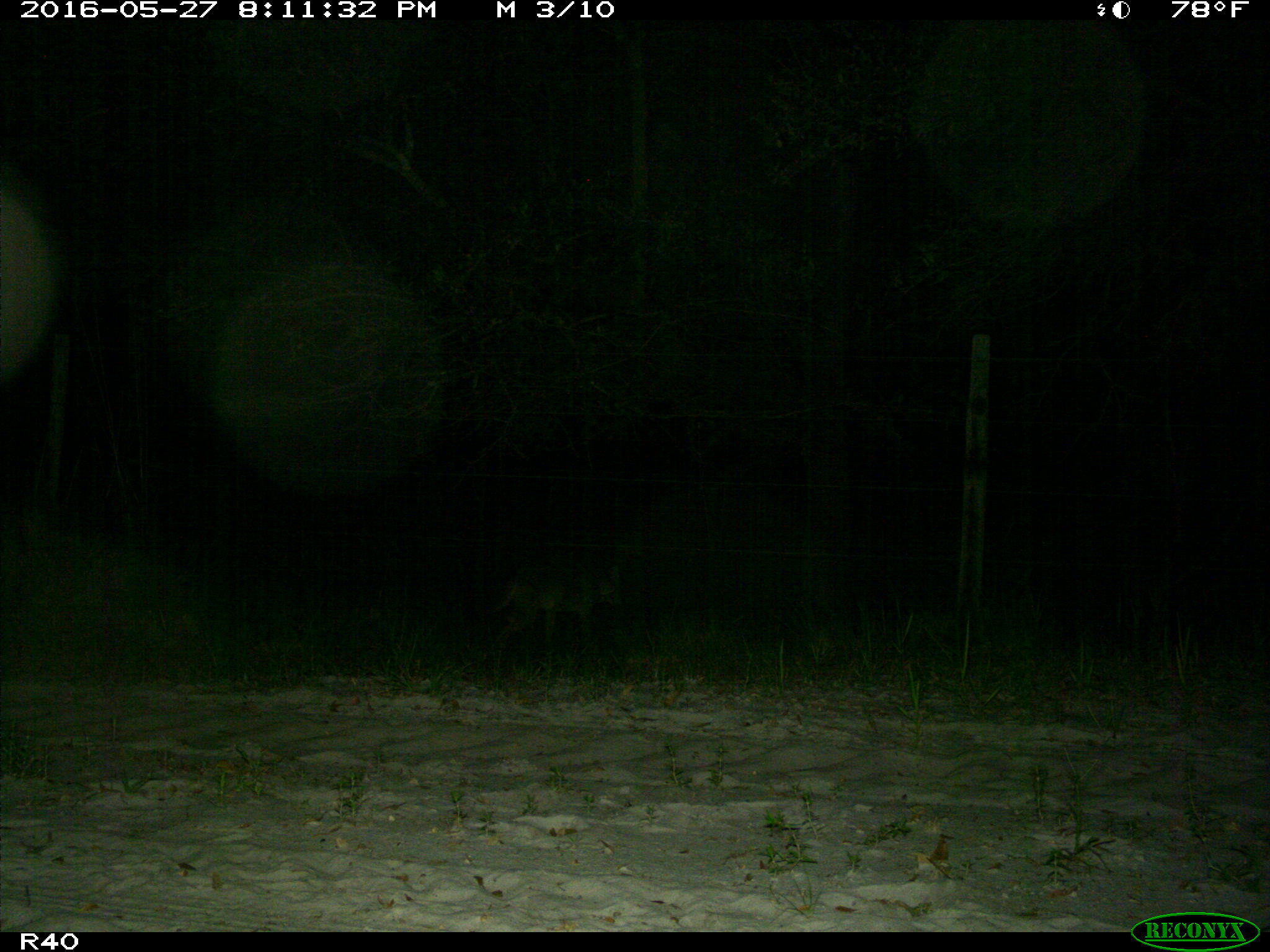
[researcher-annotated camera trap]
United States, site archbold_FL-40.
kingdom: Animalia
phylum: Chordata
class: Mammalia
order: Carnivora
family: Felidae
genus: Lynx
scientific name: Lynx rufus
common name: bobcat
Lynx rufus (bobcat).